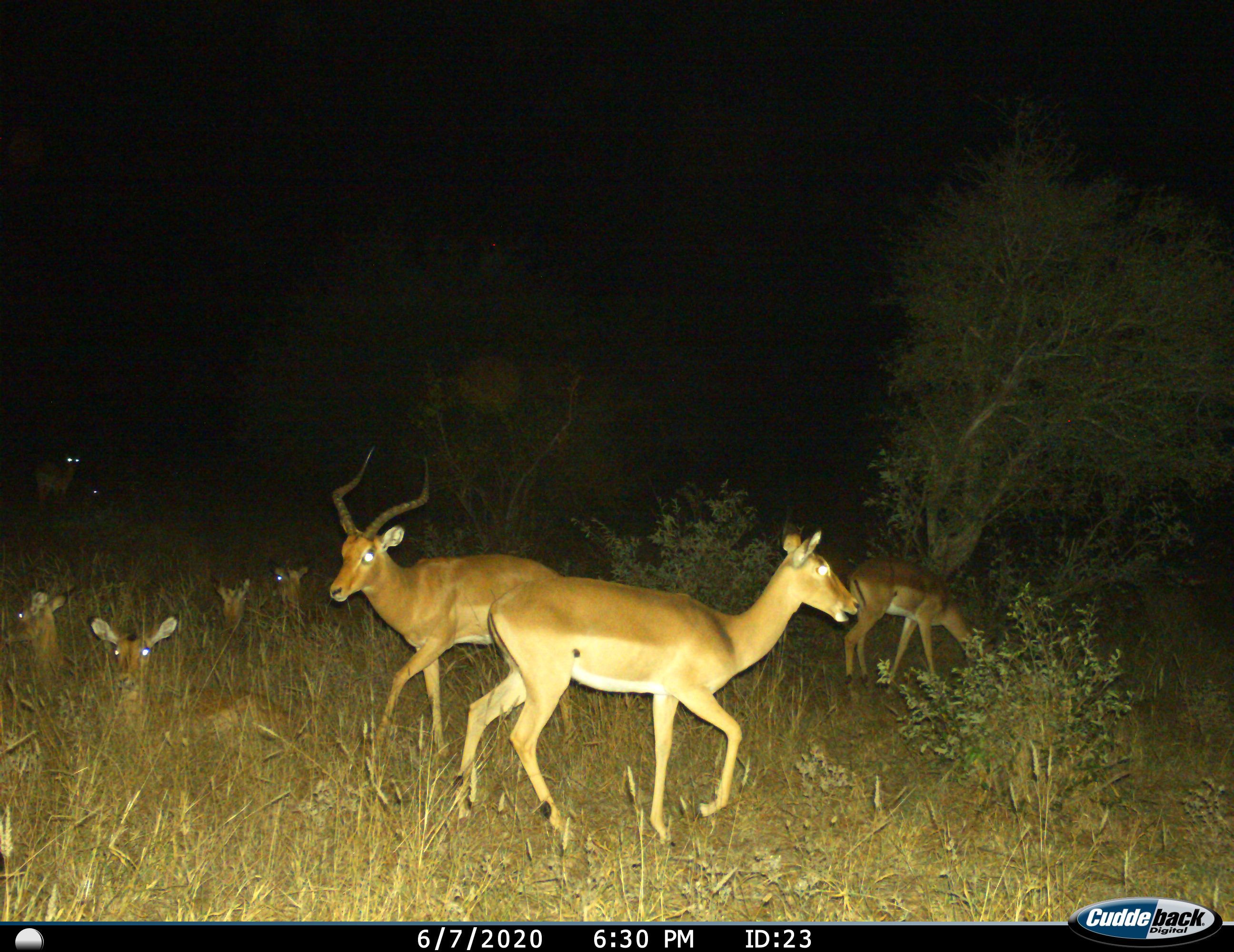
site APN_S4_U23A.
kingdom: Animalia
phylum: Chordata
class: Mammalia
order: Artiodactyla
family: Bovidae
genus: Aepyceros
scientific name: Aepyceros melampus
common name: impala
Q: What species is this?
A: Impala (Aepyceros melampus).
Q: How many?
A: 9.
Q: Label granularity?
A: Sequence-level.